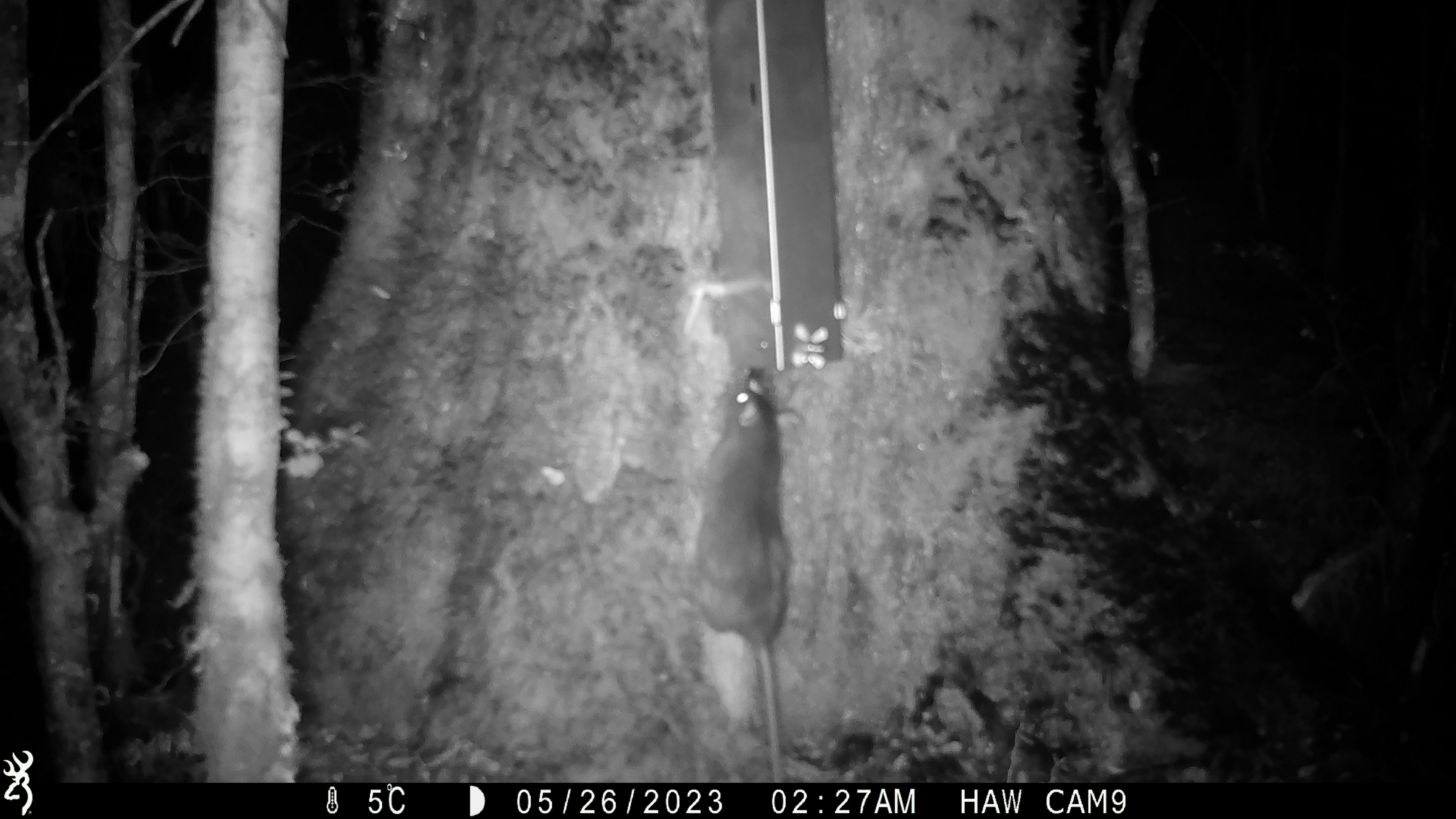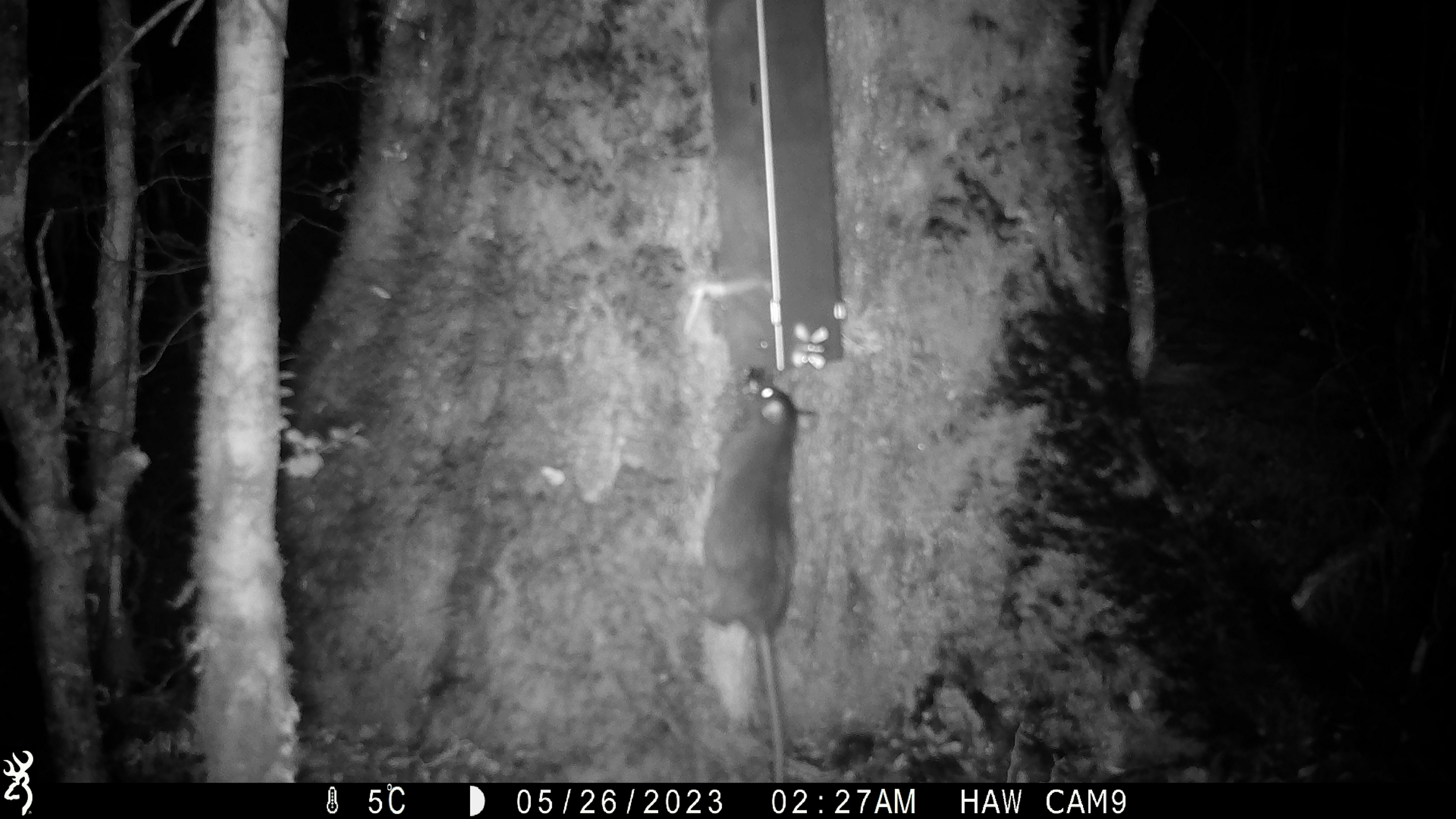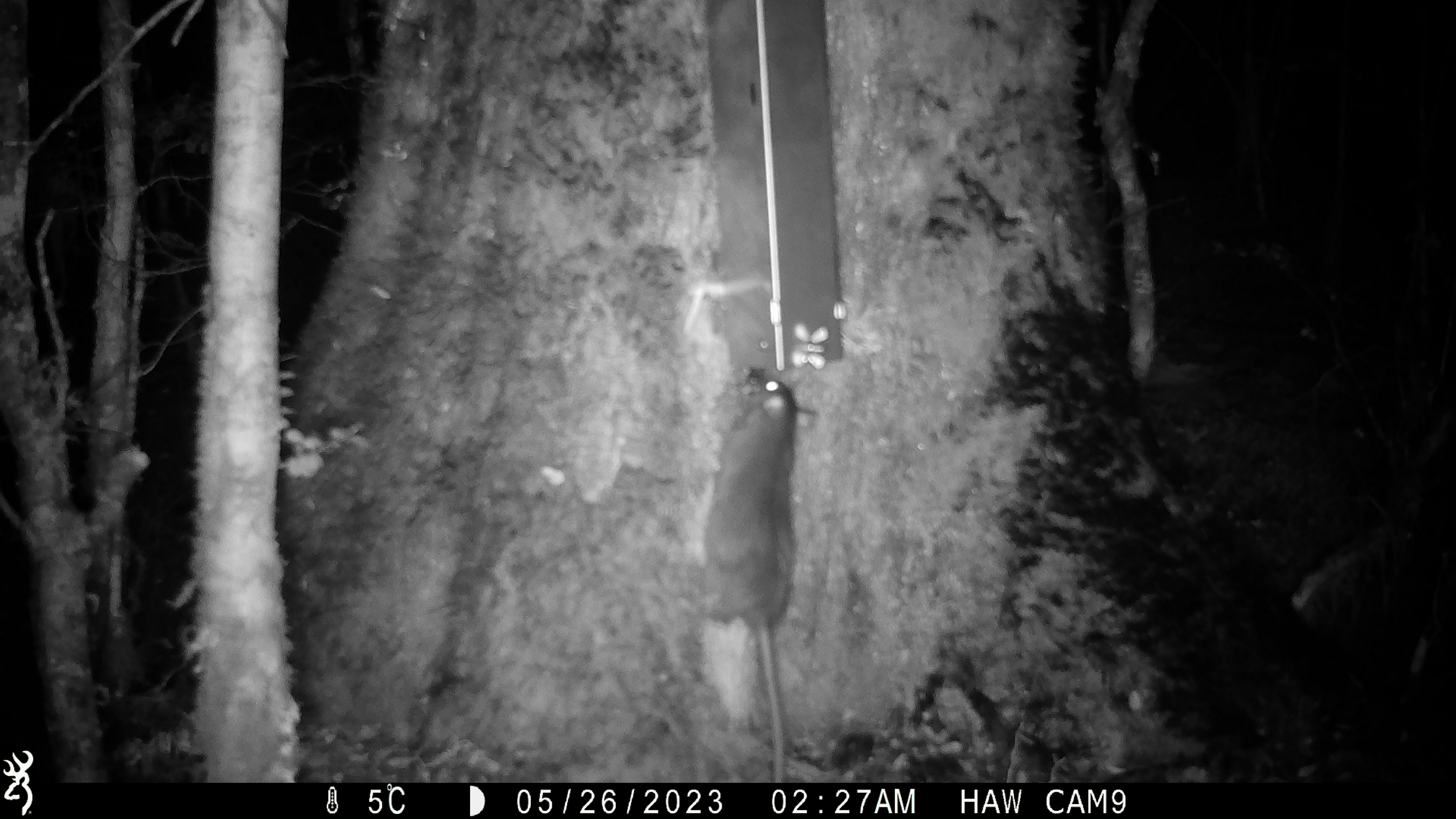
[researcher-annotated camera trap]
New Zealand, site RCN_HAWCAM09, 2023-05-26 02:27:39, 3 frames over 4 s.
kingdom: Animalia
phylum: Chordata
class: Mammalia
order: Rodentia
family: Muridae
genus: Rattus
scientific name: Rattus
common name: rat